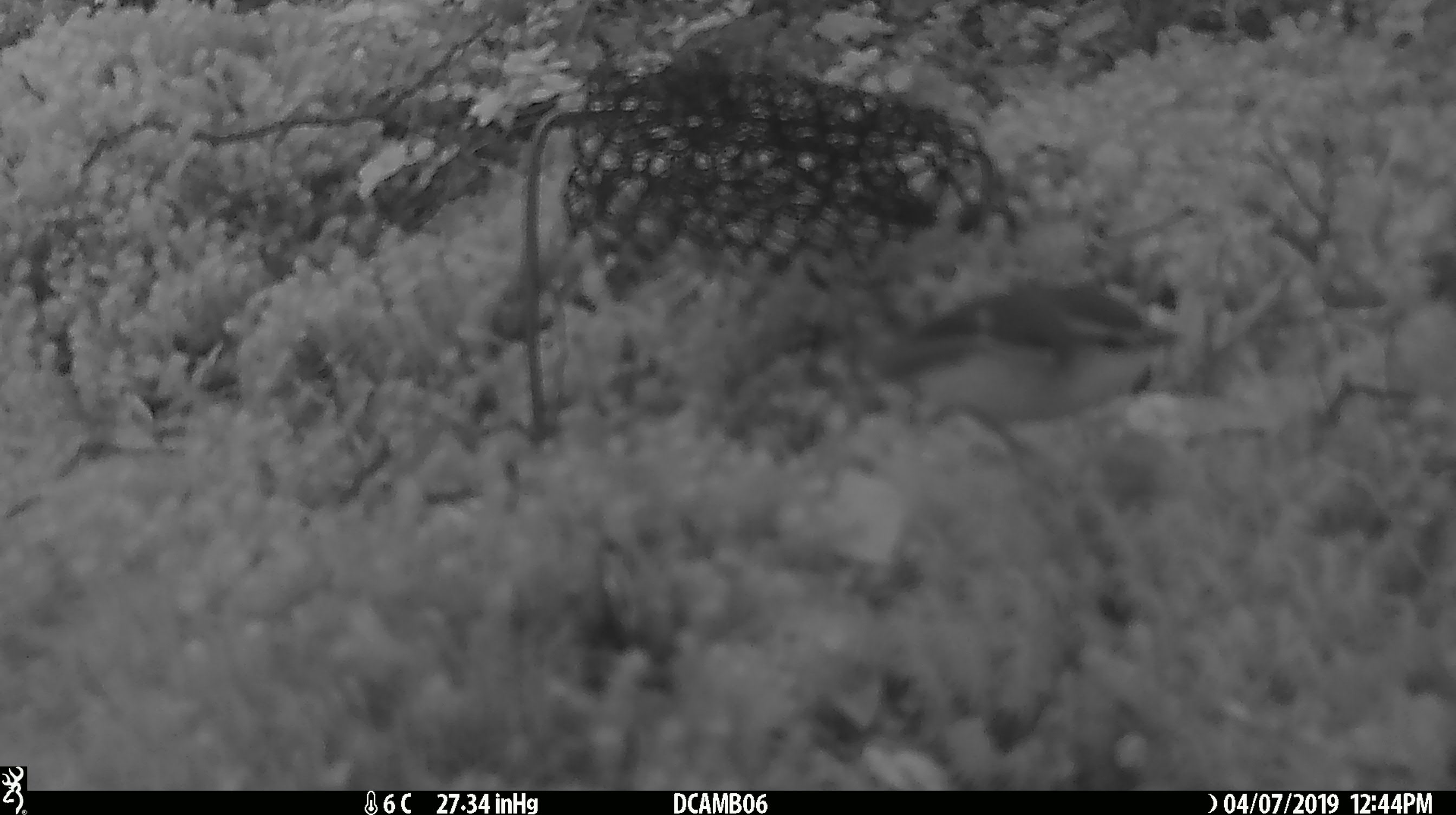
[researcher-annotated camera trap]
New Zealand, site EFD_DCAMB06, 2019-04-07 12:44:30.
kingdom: Animalia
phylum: Chordata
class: Aves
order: Passeriformes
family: Acanthisittidae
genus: Acanthisitta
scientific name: Acanthisitta chloris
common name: rifleman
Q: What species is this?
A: Rifleman (Acanthisitta chloris).